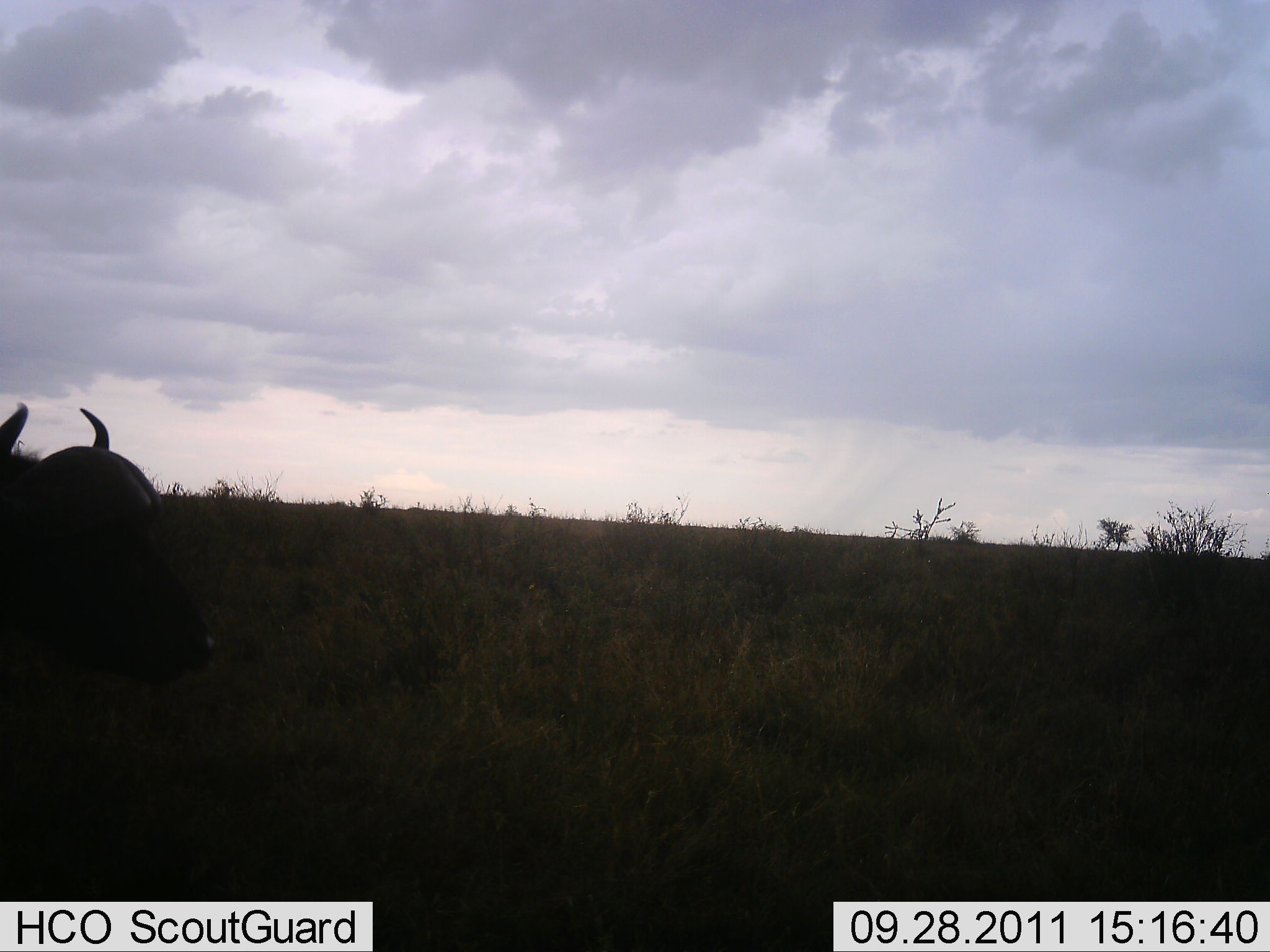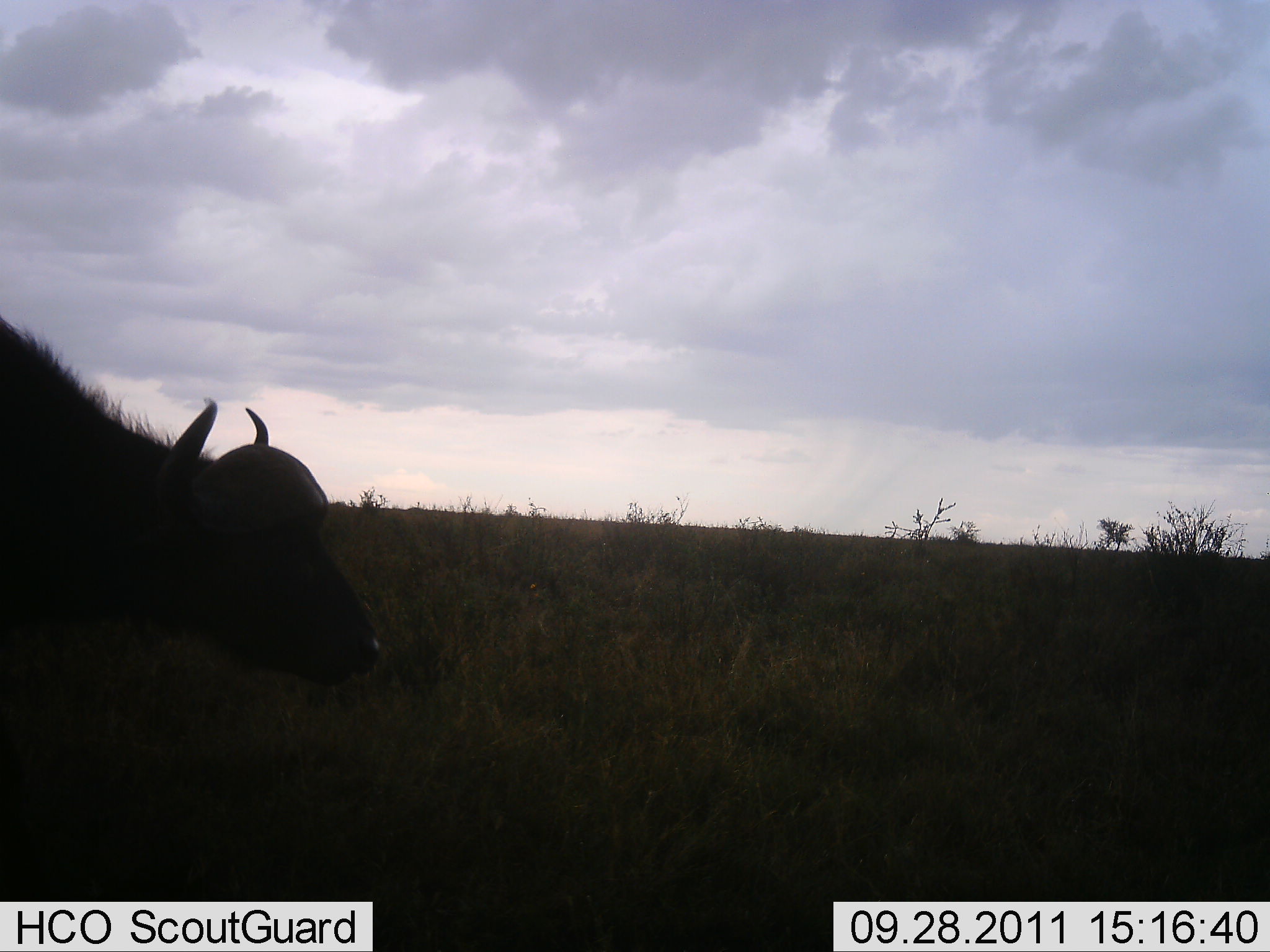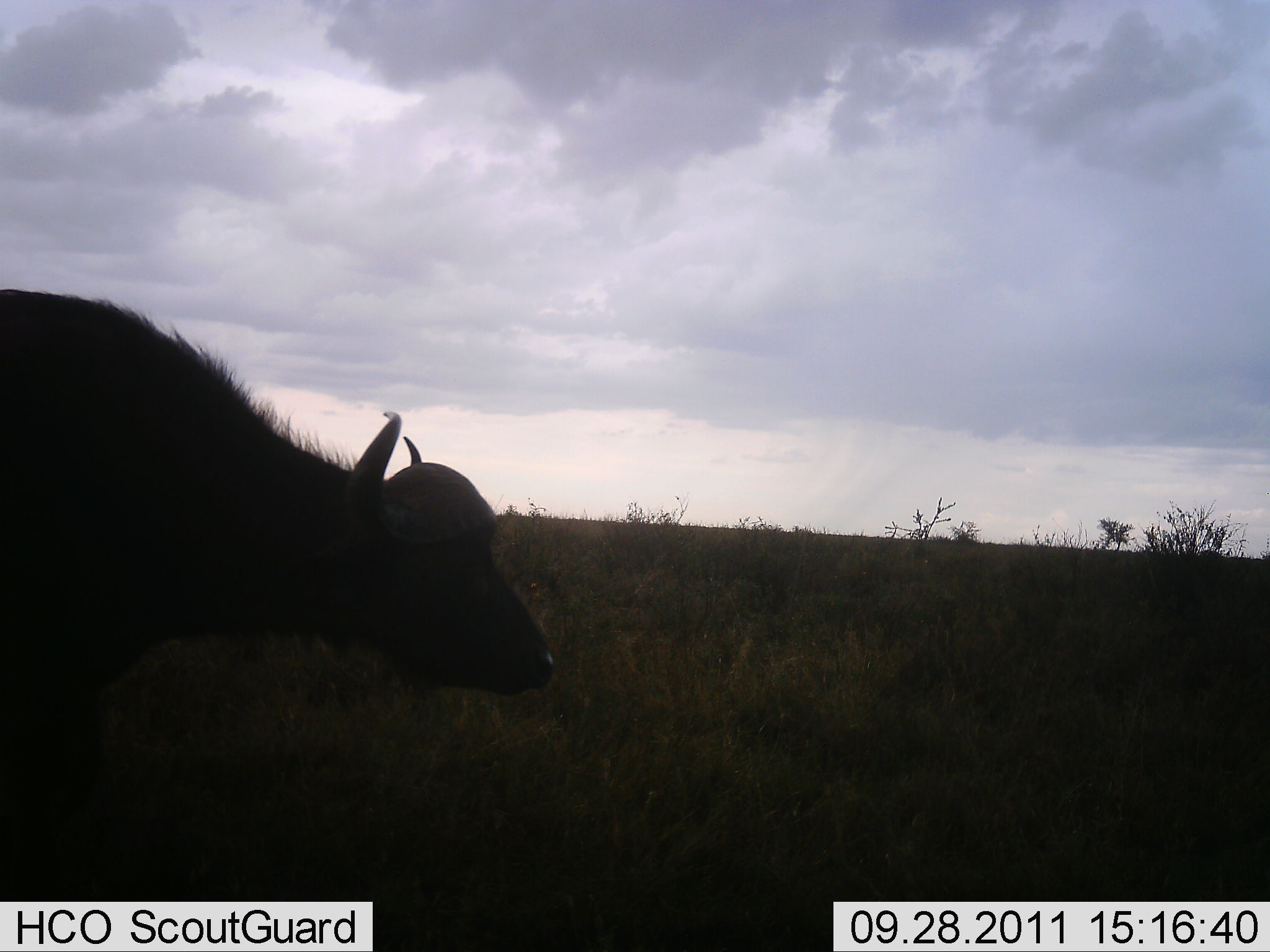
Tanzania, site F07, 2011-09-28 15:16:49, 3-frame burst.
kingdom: Animalia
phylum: Chordata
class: Mammalia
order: Artiodactyla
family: Bovidae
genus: Syncerus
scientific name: Syncerus caffer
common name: cape buffalo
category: buffalo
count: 1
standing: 0%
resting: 0%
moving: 100%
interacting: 0%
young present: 0%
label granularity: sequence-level